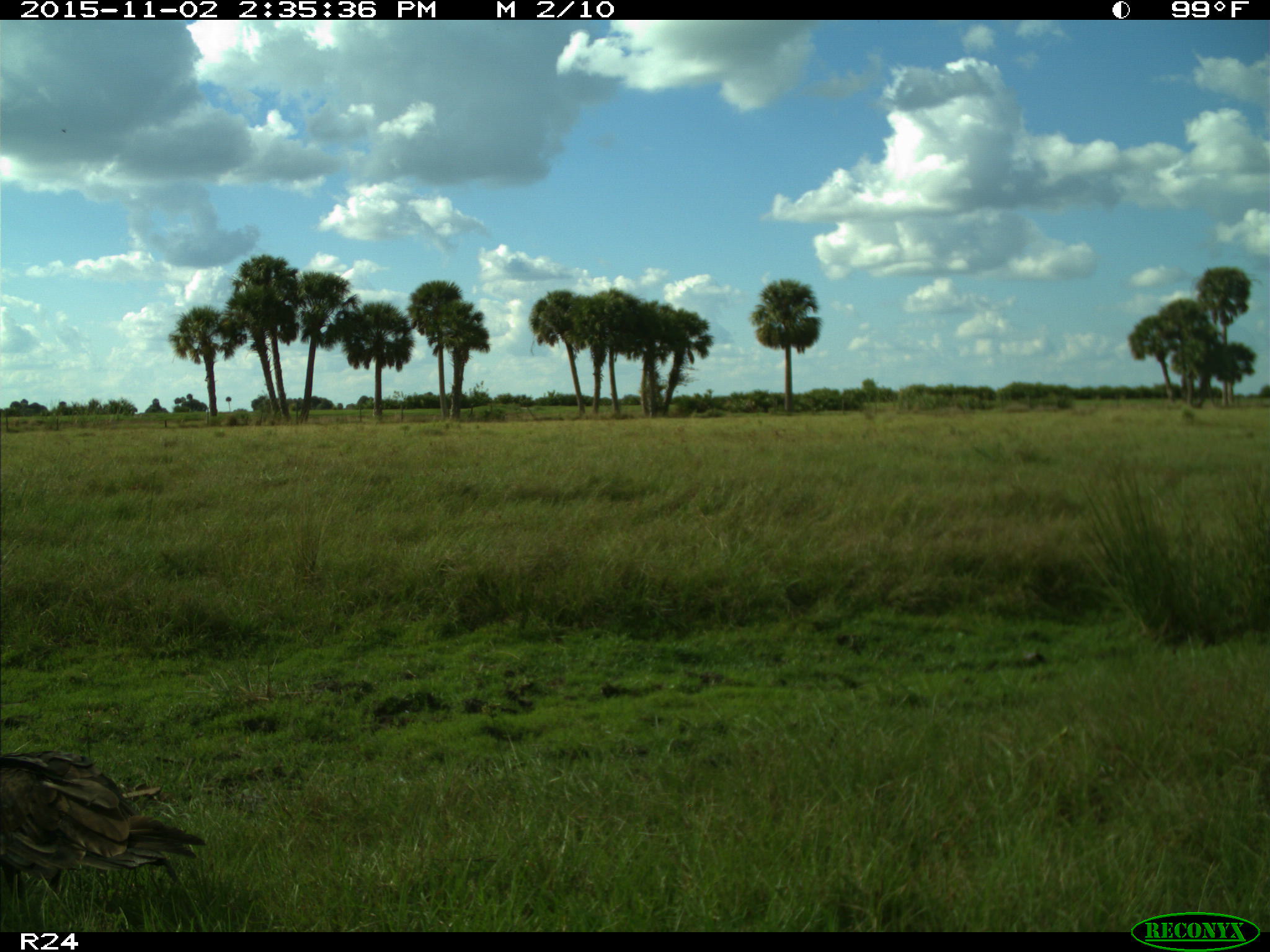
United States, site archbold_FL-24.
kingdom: Animalia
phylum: Chordata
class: Aves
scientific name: Aves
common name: birds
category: unidentified bird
Unidentified bird (birds) (Aves).